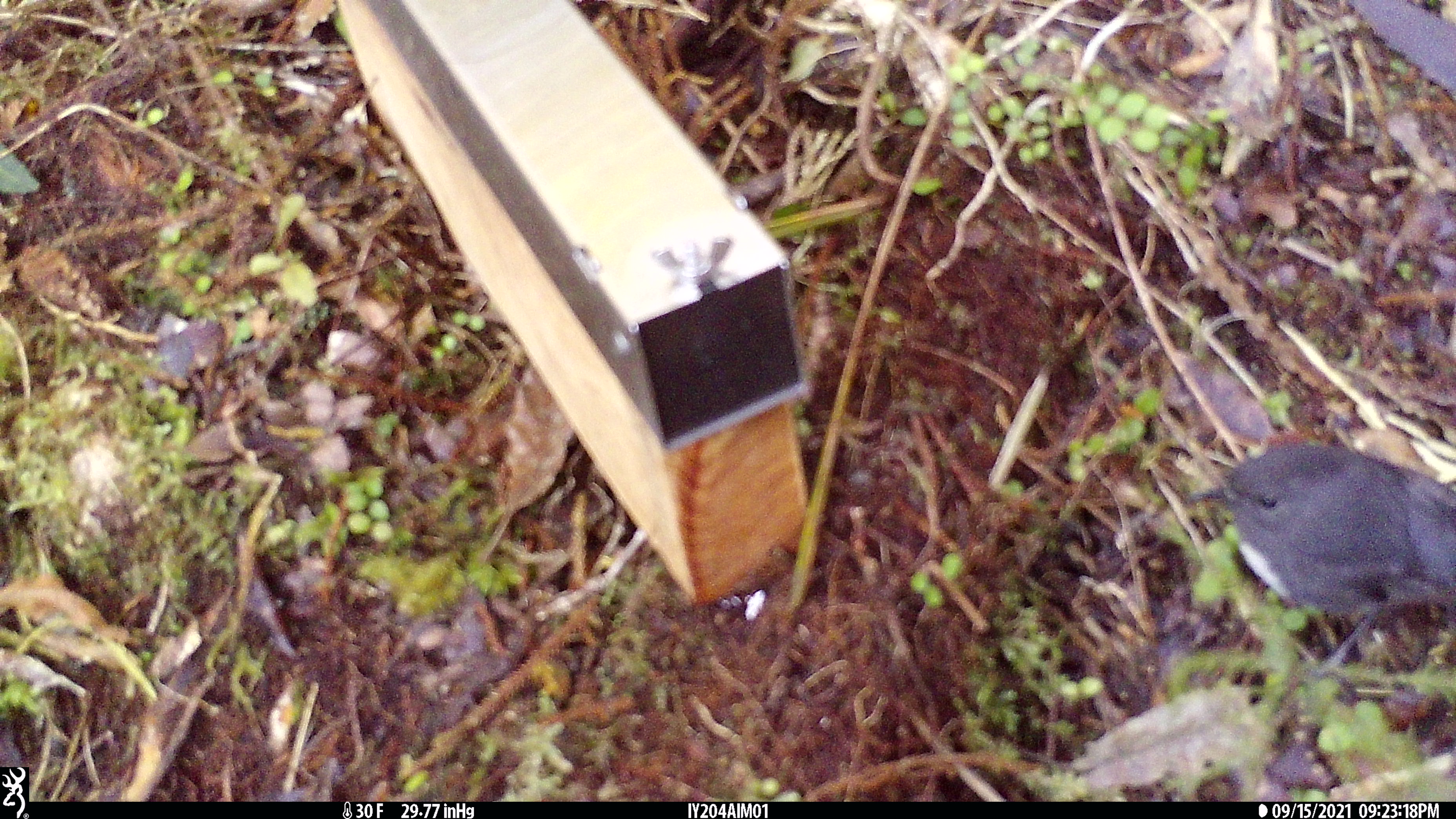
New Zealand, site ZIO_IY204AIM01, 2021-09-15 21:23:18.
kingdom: Animalia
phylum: Chordata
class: Aves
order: Passeriformes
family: Petroicidae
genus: Petroica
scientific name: Petroica australis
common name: new zealand robin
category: robin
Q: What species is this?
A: Robin (new zealand robin) (Petroica australis).